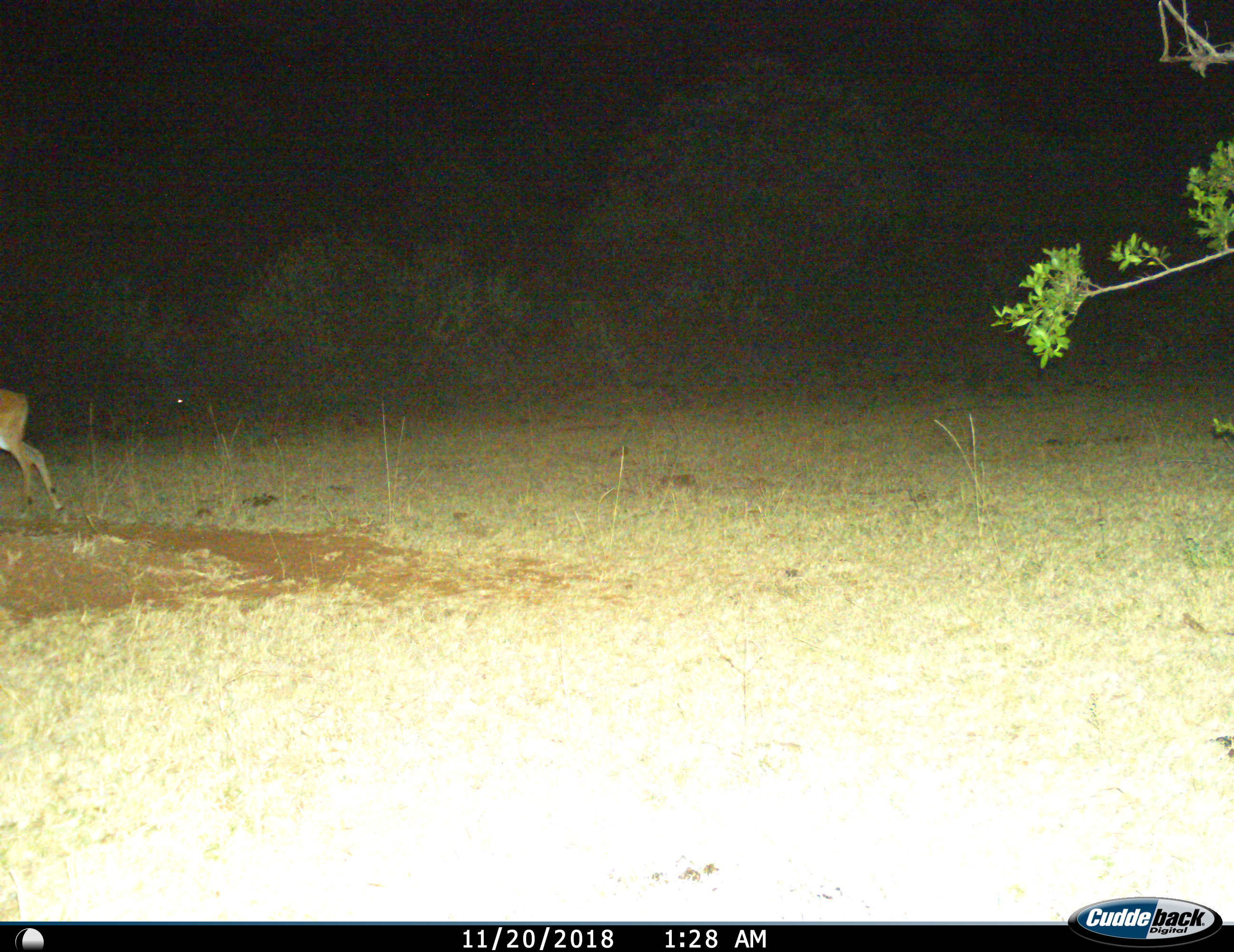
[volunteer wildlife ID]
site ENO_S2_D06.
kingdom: Animalia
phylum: Chordata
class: Mammalia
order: Artiodactyla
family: Bovidae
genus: Aepyceros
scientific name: Aepyceros melampus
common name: impala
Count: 1.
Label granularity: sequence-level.